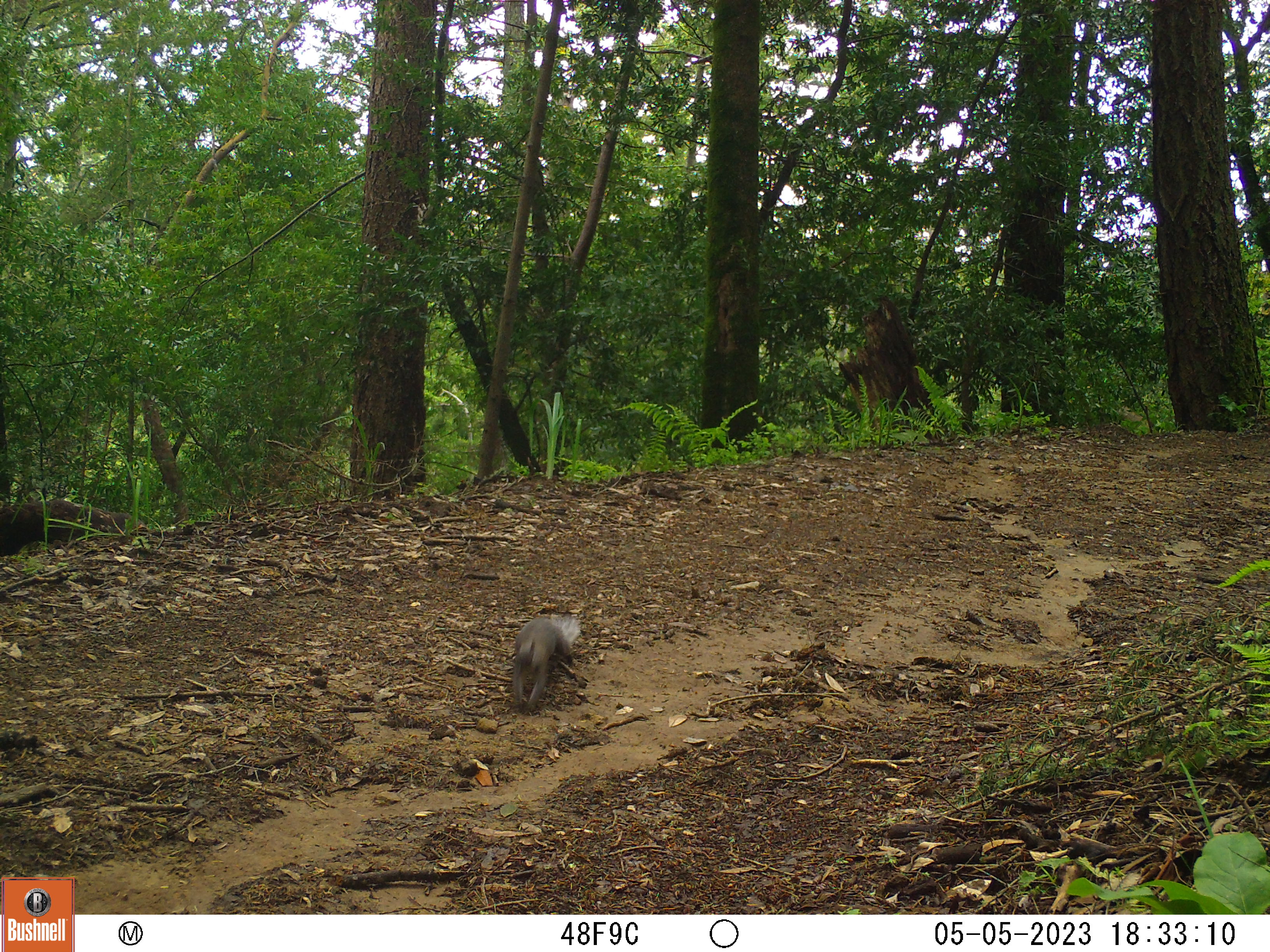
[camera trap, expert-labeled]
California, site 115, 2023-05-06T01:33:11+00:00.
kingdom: Animalia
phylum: Chordata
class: Mammalia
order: Rodentia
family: Sciuridae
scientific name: Sciuridae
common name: squirrel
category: unknown squirrel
Unknown squirrel (squirrel) (Sciuridae).